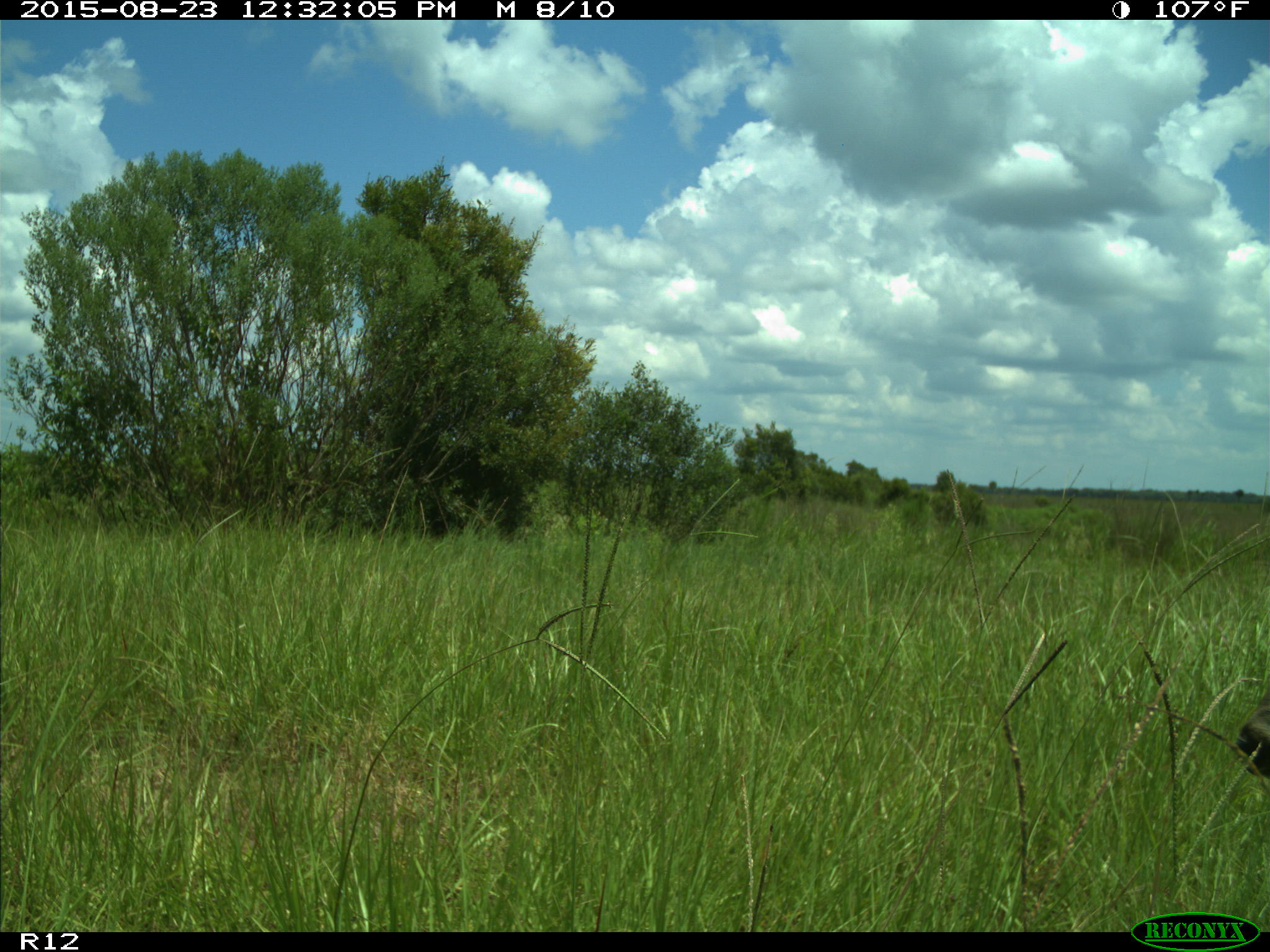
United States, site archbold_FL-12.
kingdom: Animalia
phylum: Chordata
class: Mammalia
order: Artiodactyla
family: Cervidae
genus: Odocoileus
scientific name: Odocoileus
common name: deer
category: unidentified deer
Unidentified deer (deer) (Odocoileus).